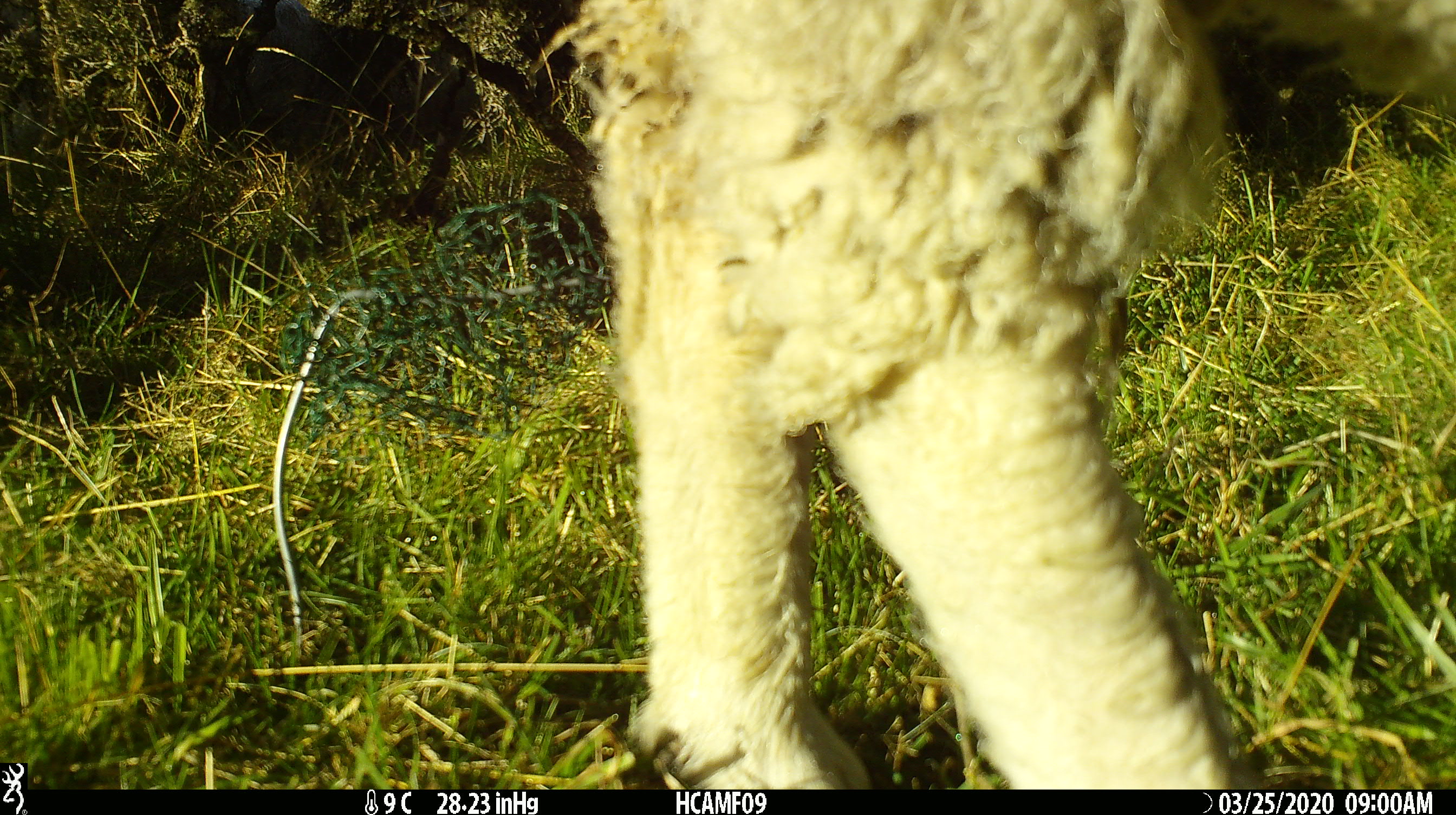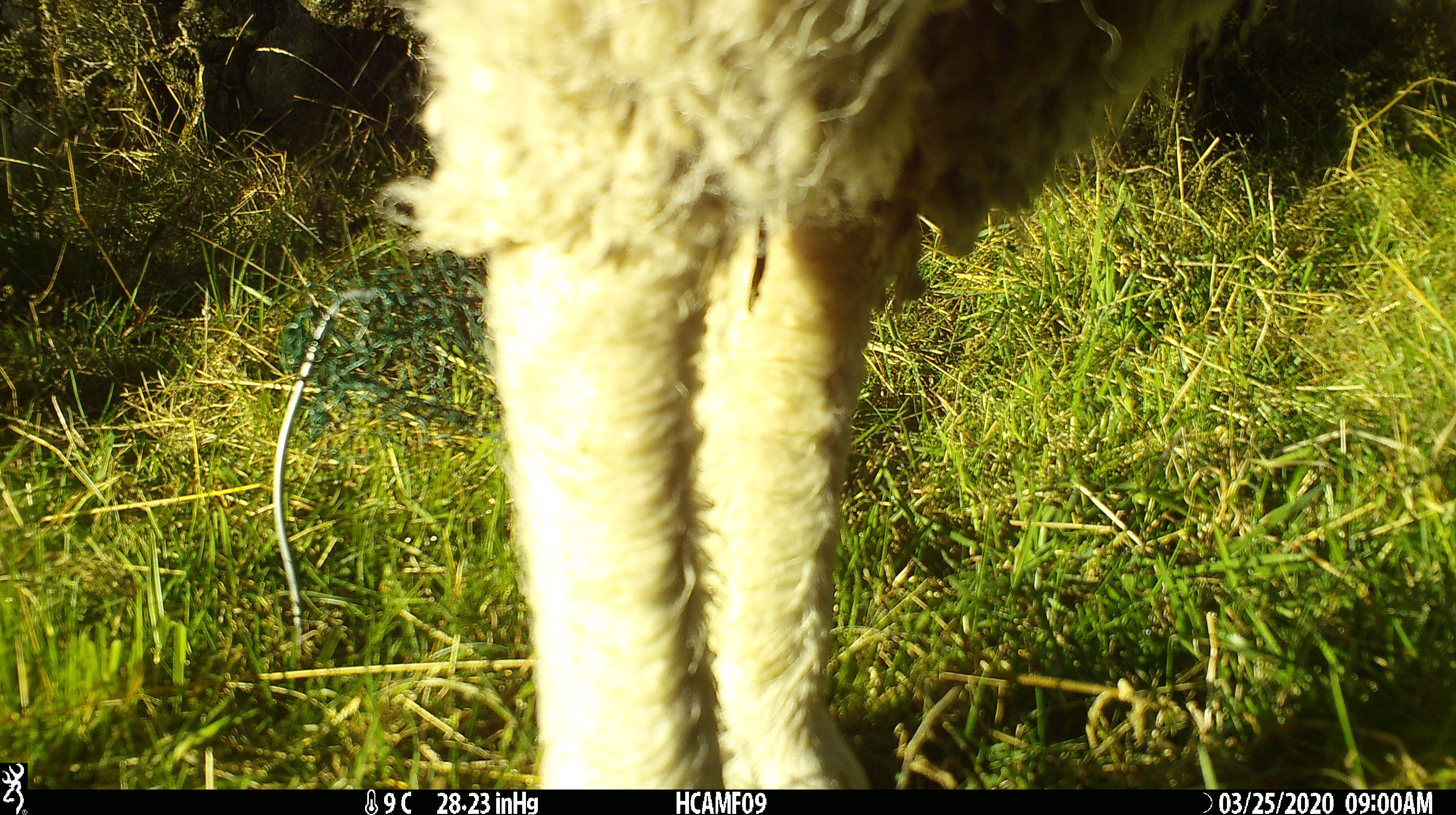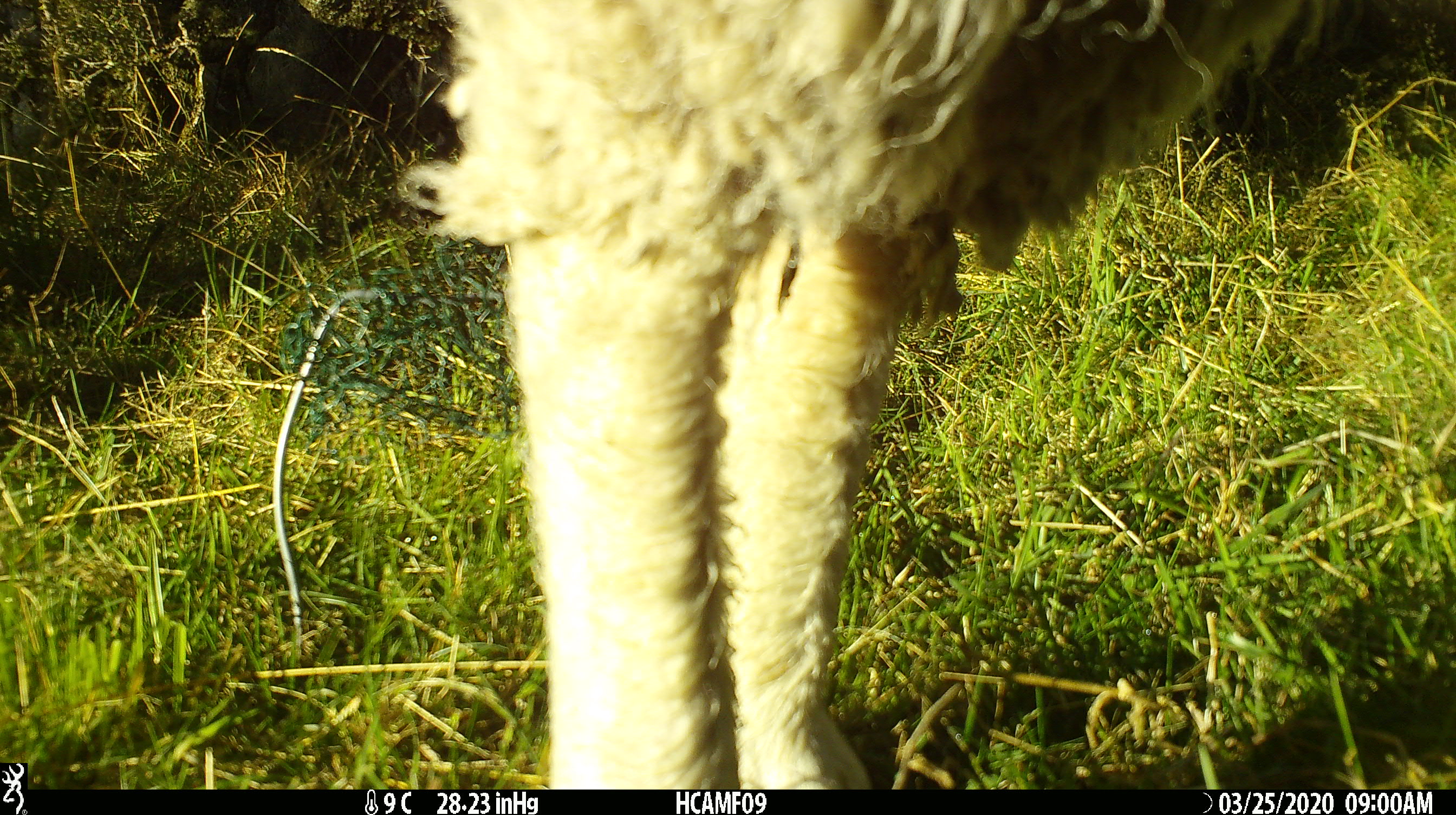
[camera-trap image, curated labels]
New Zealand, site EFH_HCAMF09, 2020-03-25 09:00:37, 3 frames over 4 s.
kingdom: Animalia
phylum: Chordata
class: Mammalia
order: Artiodactyla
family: Bovidae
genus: Ovis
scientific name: Ovis aries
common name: domestic sheep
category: sheep